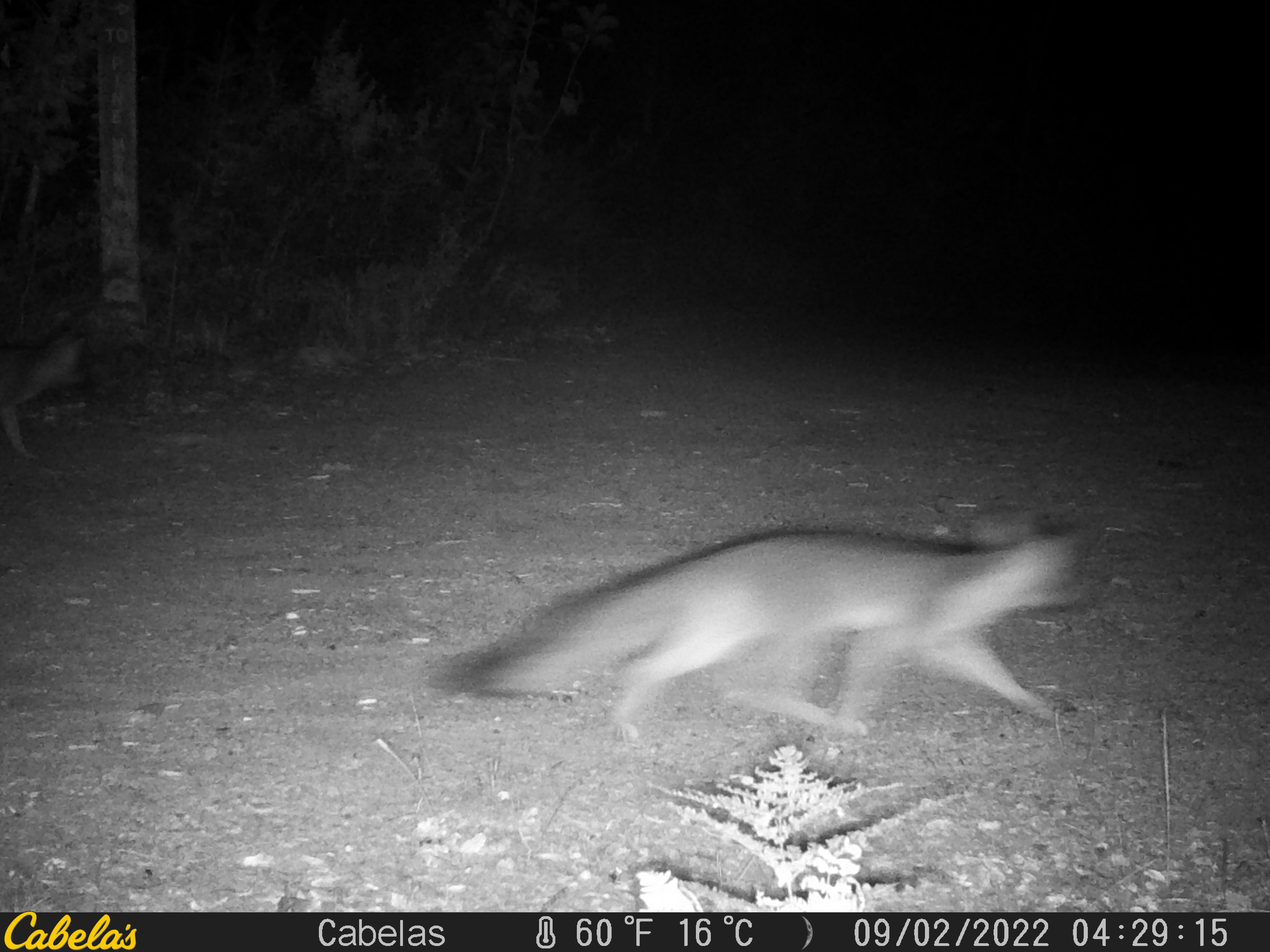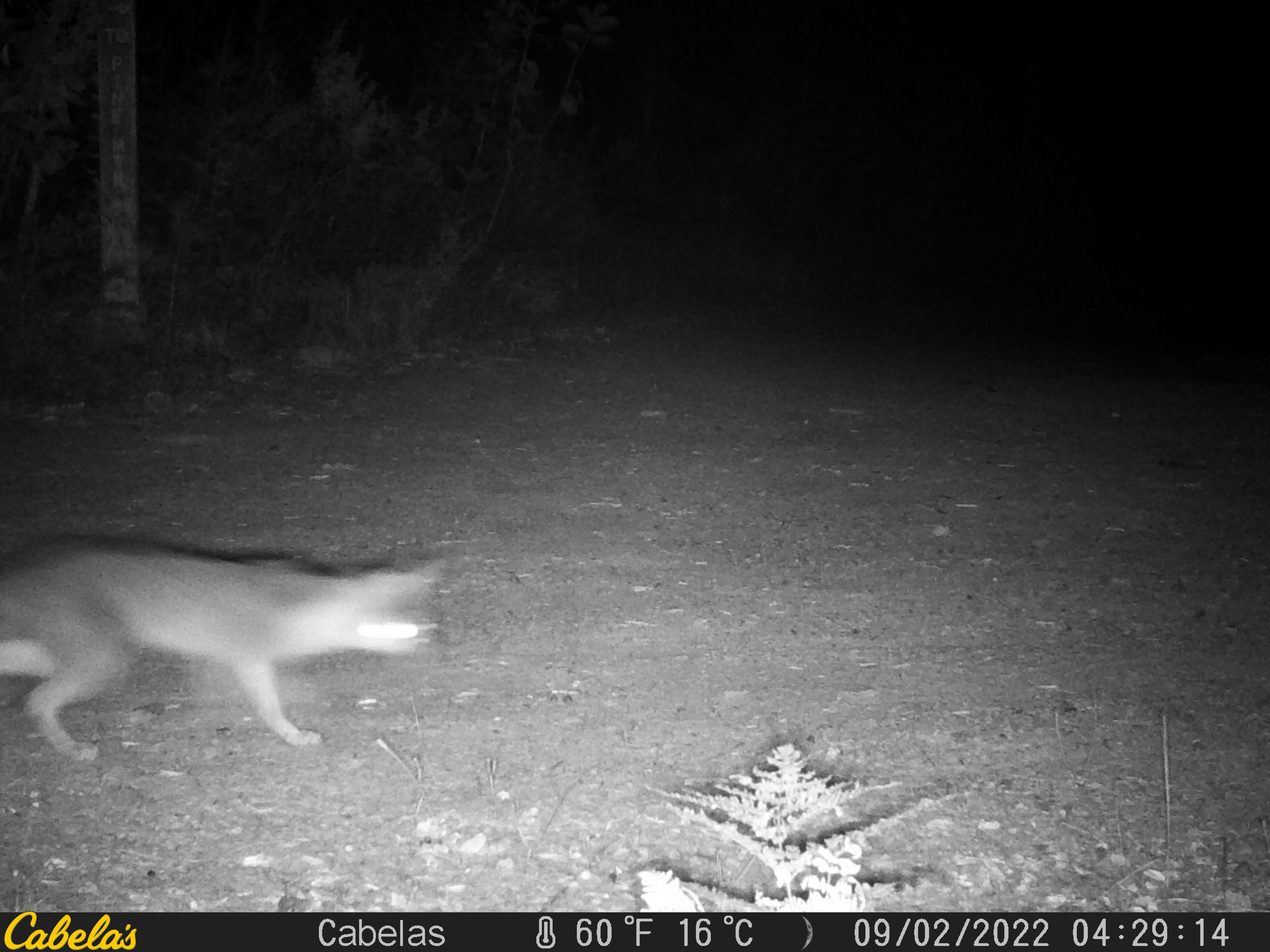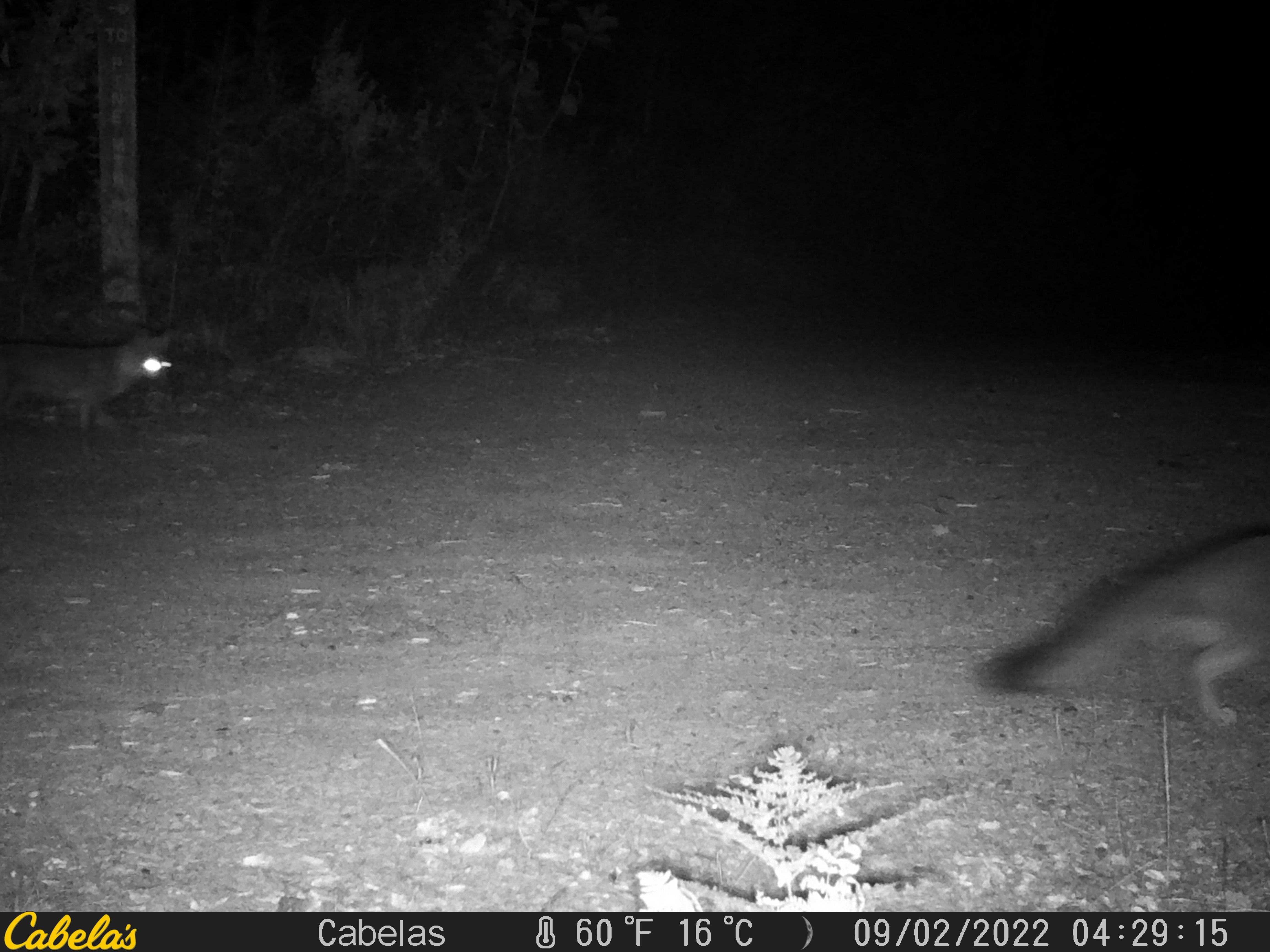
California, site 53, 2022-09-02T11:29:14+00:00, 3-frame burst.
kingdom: Animalia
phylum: Chordata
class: Mammalia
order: Carnivora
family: Canidae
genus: Urocyon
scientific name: Urocyon cinereoargenteus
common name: gray fox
Gray fox (Urocyon cinereoargenteus).